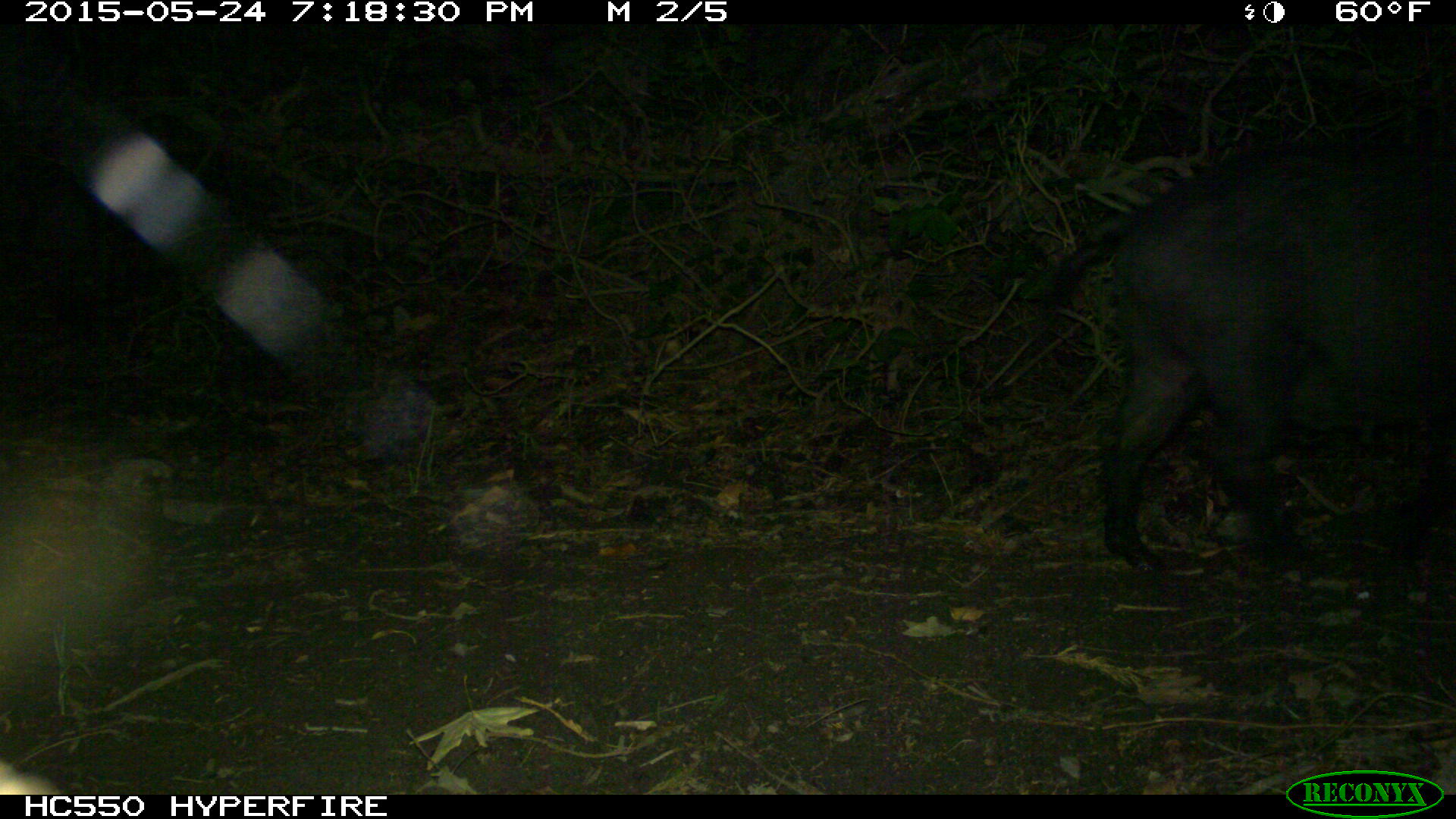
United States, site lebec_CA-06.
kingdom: Animalia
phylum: Chordata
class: Mammalia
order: Artiodactyla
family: Suidae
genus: Sus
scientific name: Sus scrofa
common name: wild boar